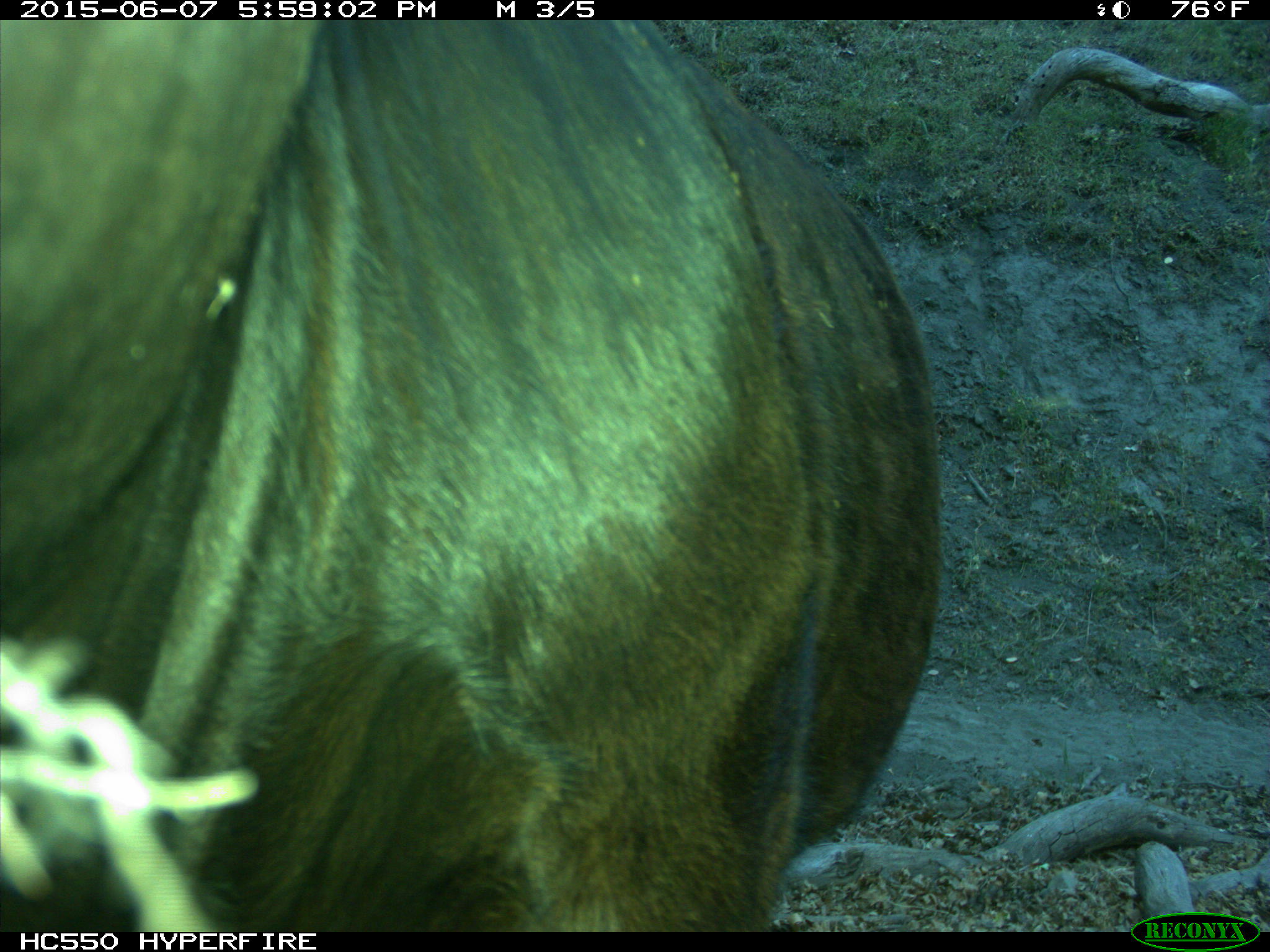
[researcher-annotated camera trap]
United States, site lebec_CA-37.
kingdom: Animalia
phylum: Chordata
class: Mammalia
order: Artiodactyla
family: Bovidae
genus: Bos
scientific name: Bos taurus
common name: domestic cow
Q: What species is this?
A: Bos taurus (domestic cow).